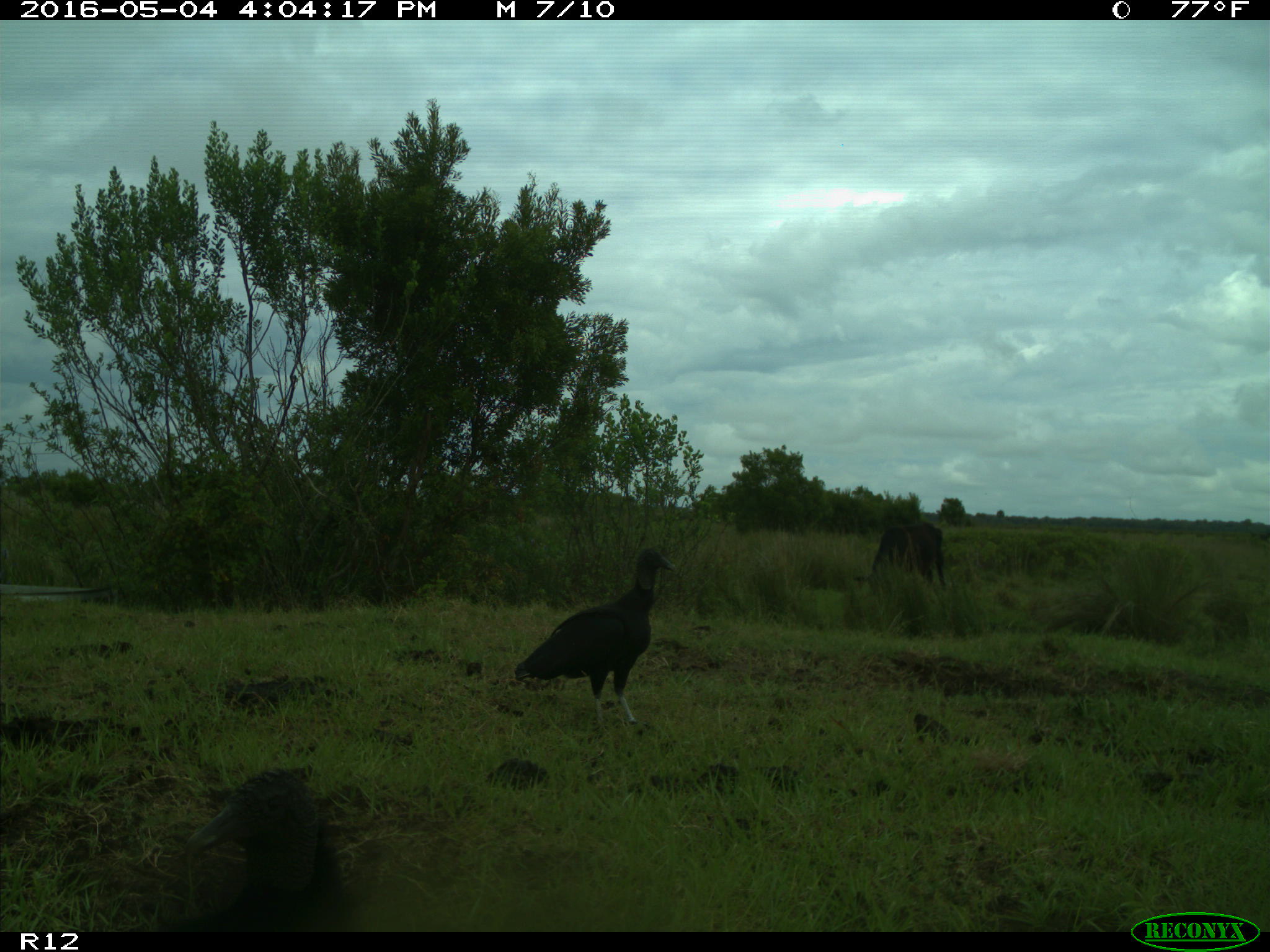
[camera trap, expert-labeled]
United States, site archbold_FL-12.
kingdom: Animalia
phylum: Chordata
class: Mammalia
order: Artiodactyla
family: Bovidae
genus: Bos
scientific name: Bos taurus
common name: domestic cow